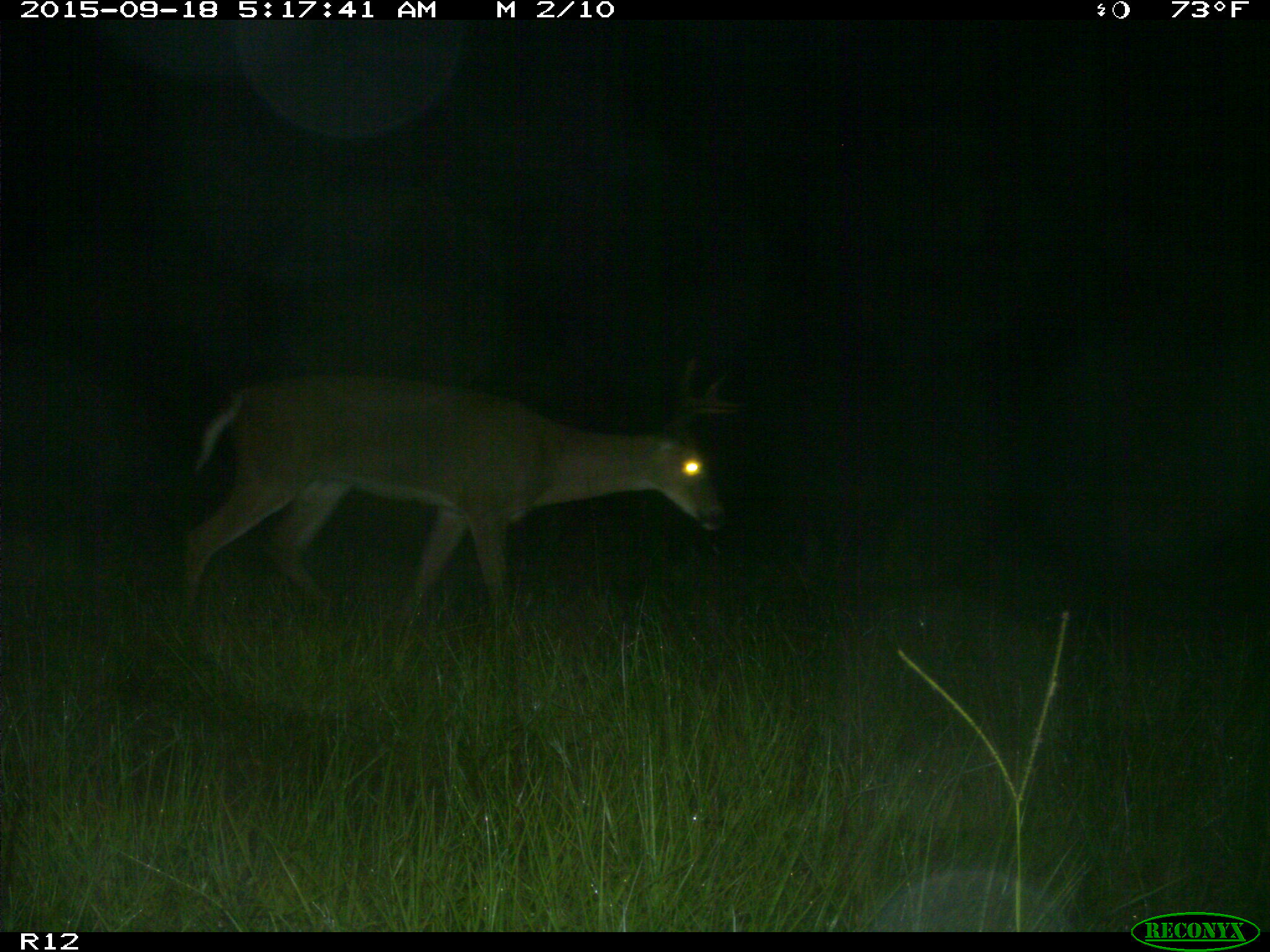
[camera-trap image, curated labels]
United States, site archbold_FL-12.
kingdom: Animalia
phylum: Chordata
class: Mammalia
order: Artiodactyla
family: Cervidae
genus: Odocoileus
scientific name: Odocoileus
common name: deer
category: unidentified deer